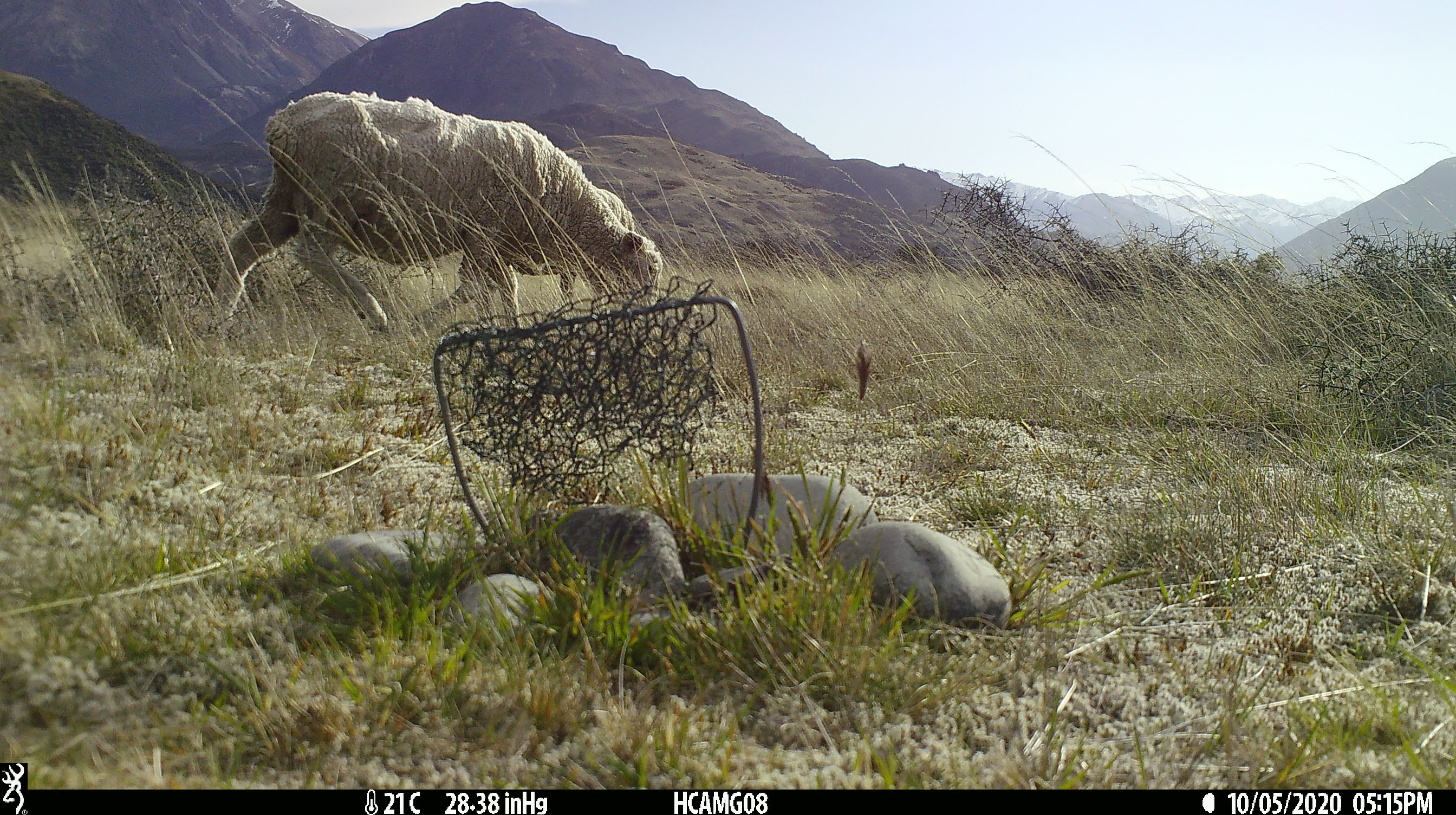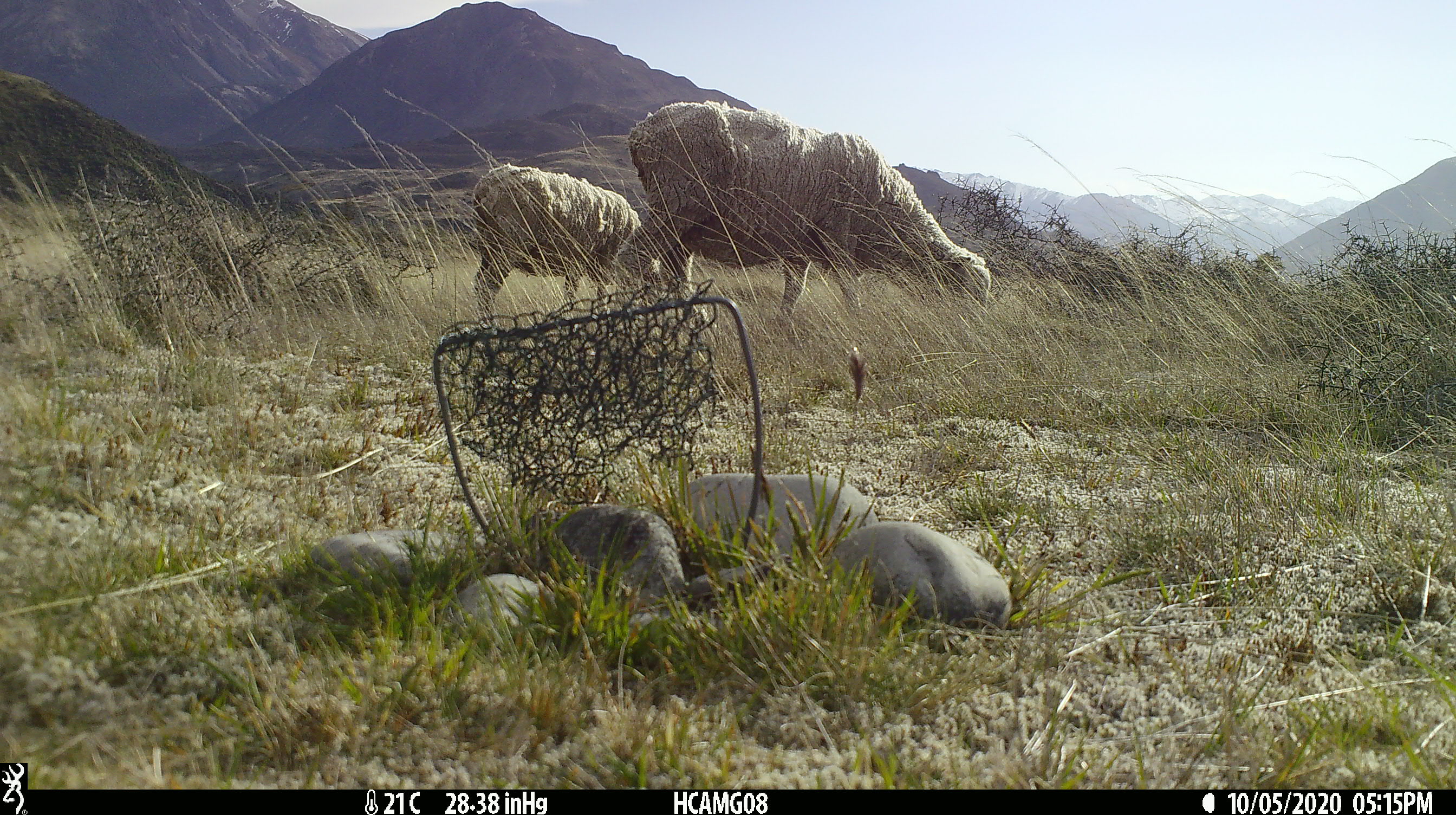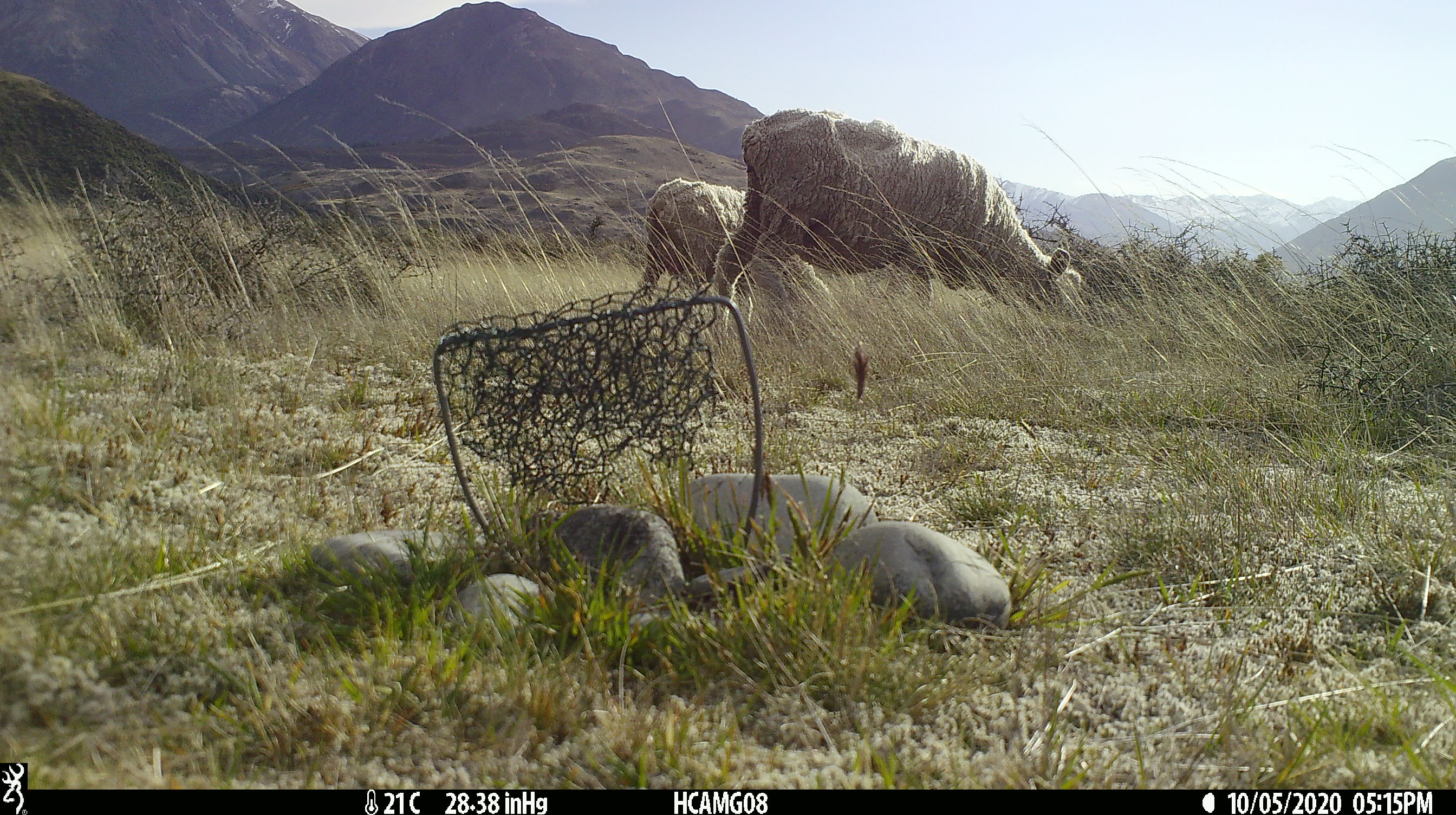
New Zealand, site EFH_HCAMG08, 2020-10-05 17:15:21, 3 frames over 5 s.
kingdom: Animalia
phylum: Chordata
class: Mammalia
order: Artiodactyla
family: Bovidae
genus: Ovis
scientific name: Ovis aries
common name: domestic sheep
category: sheep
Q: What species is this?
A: Sheep (domestic sheep) (Ovis aries).